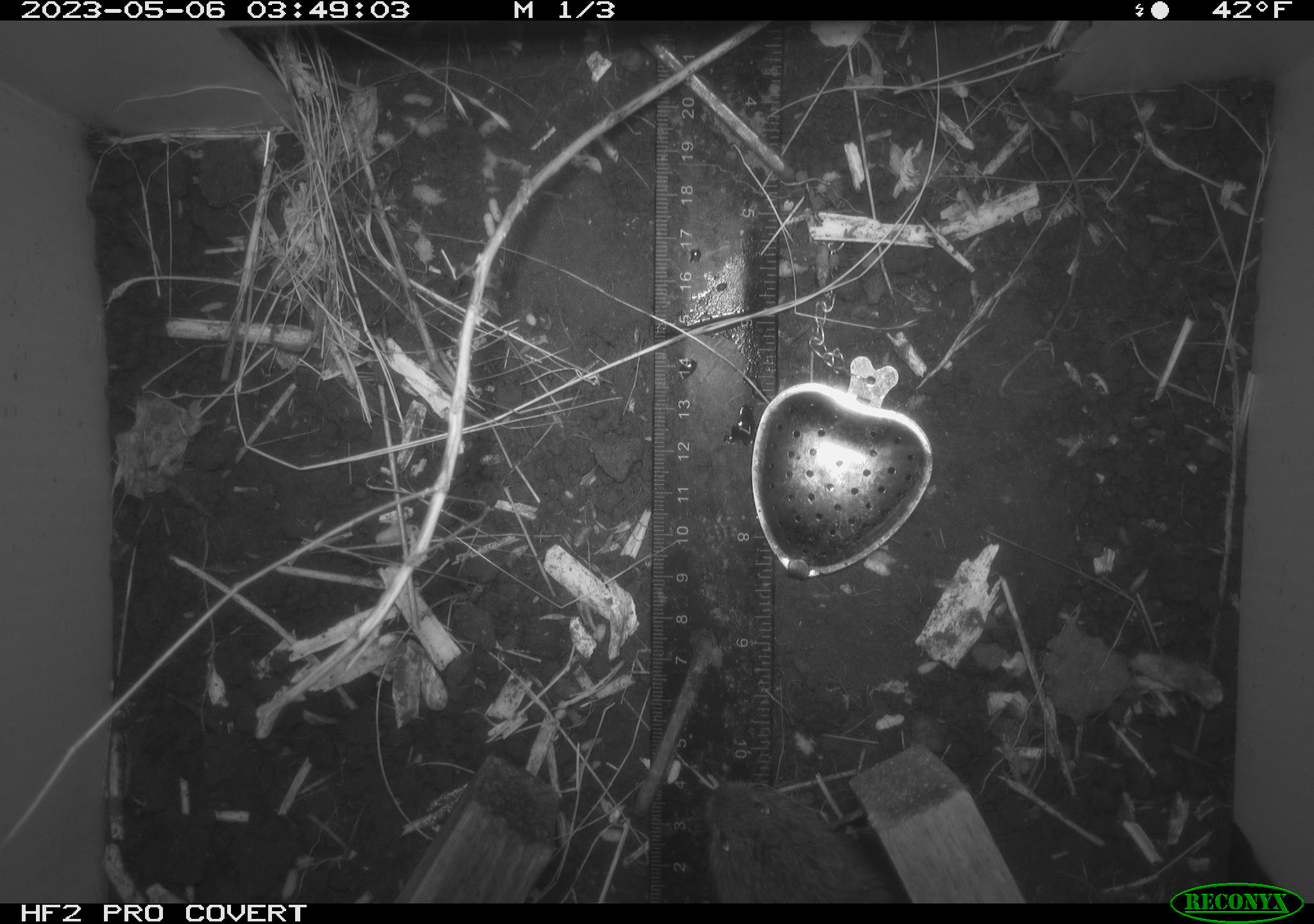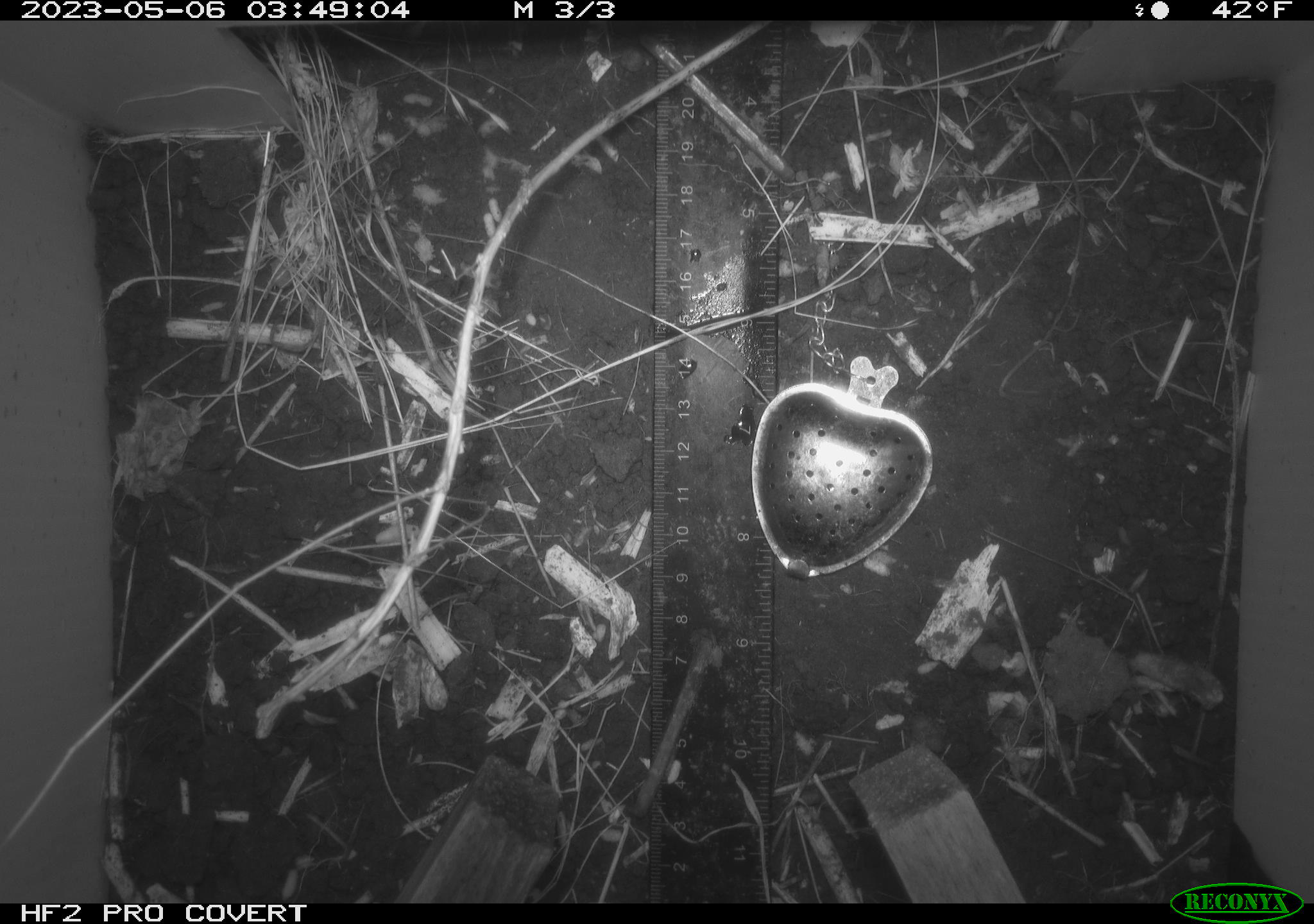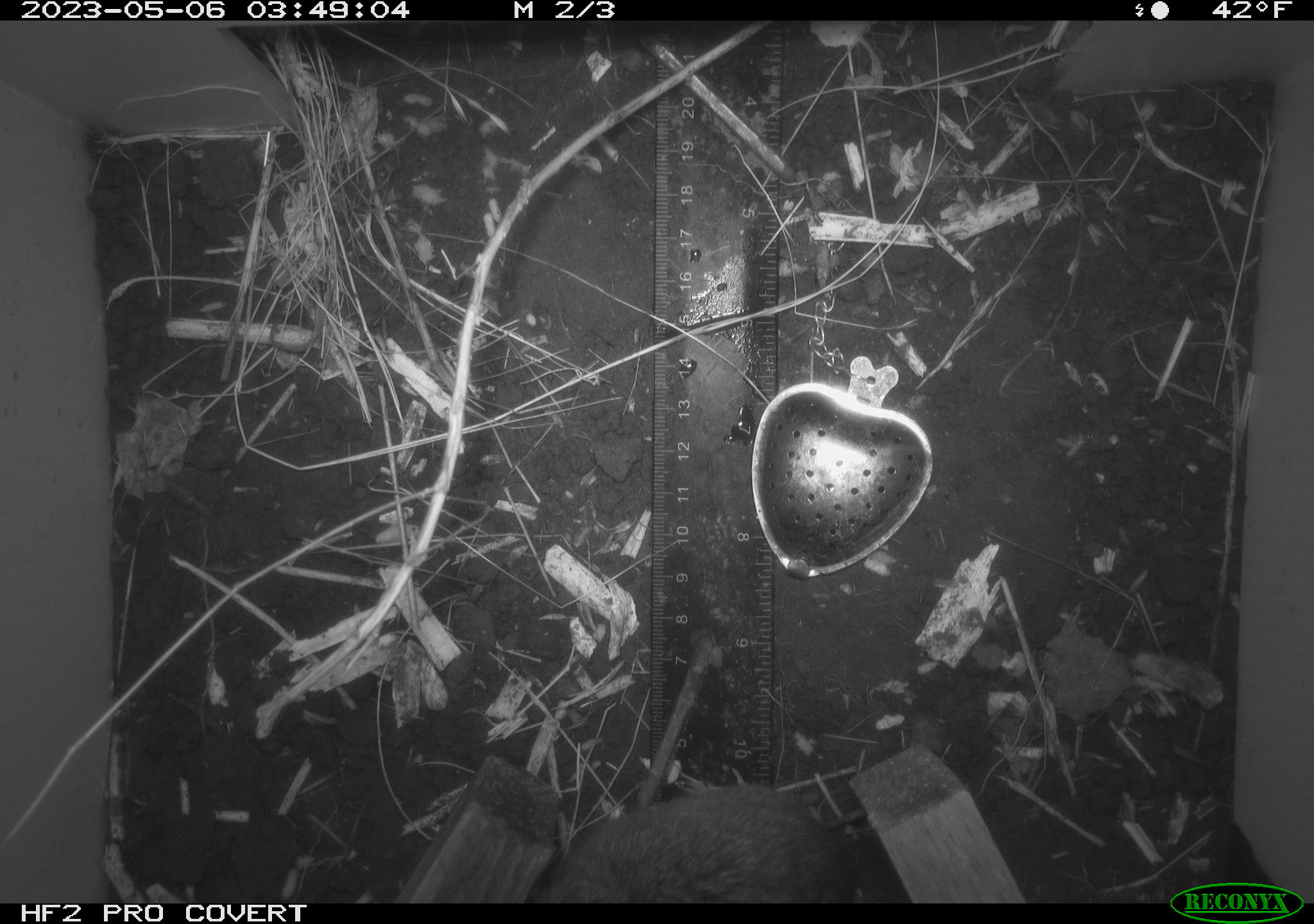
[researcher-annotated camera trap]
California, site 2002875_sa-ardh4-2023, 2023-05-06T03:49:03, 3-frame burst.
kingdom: Animalia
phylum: Chordata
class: Mammalia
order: Rodentia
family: Cricetidae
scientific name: Arvicolinae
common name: voles, lemmings, and muskrats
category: arvicolinae subfamily